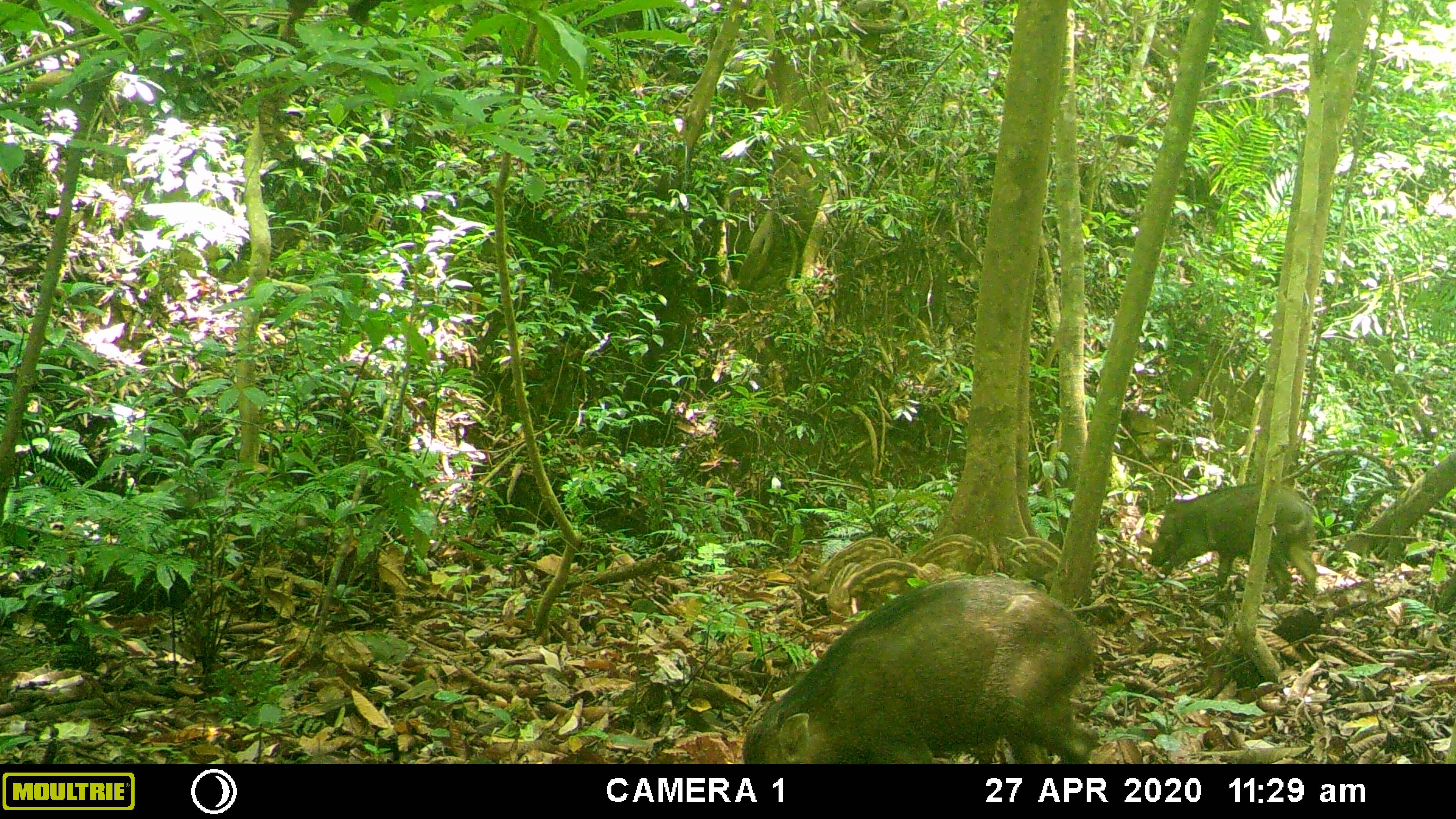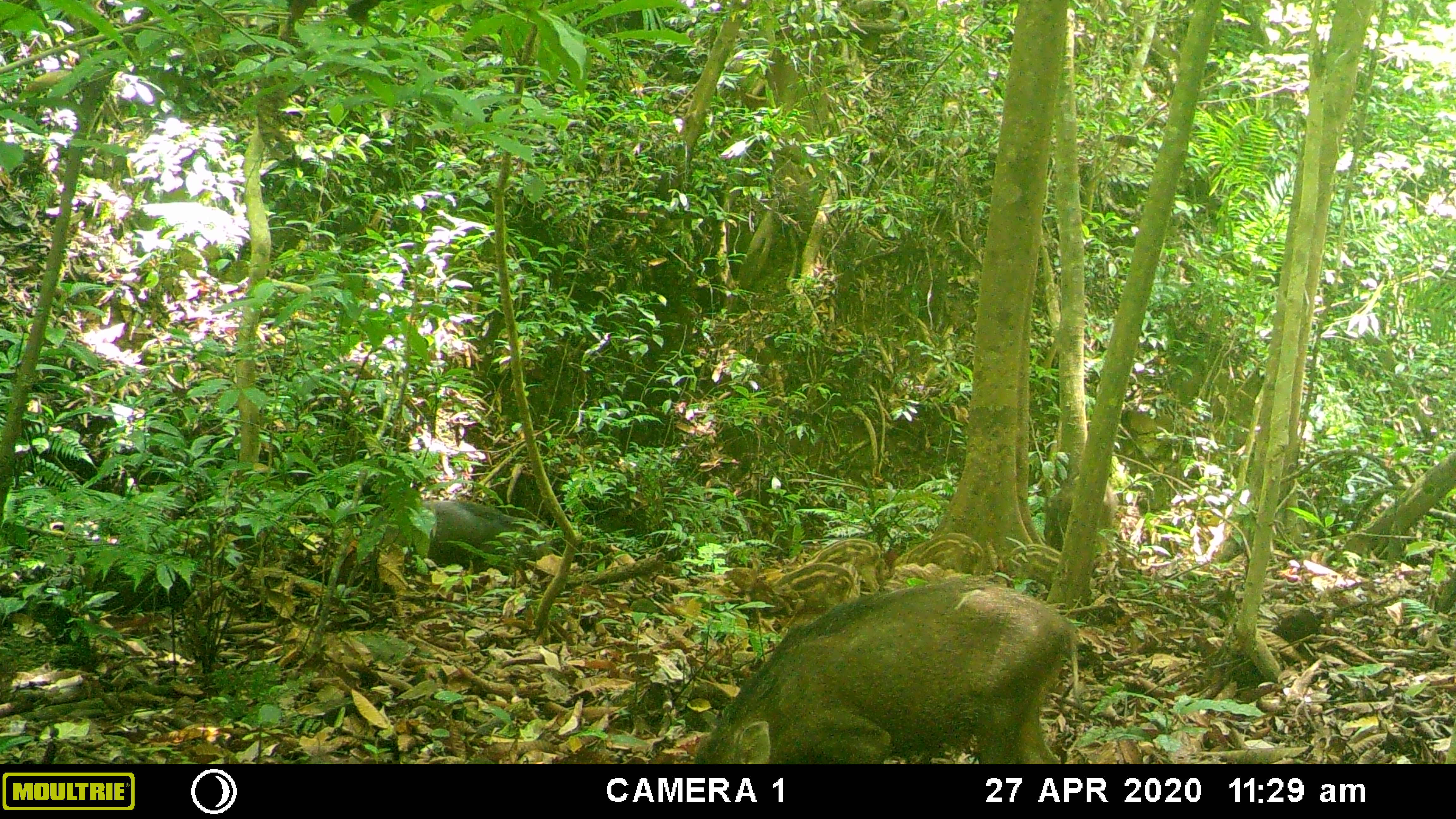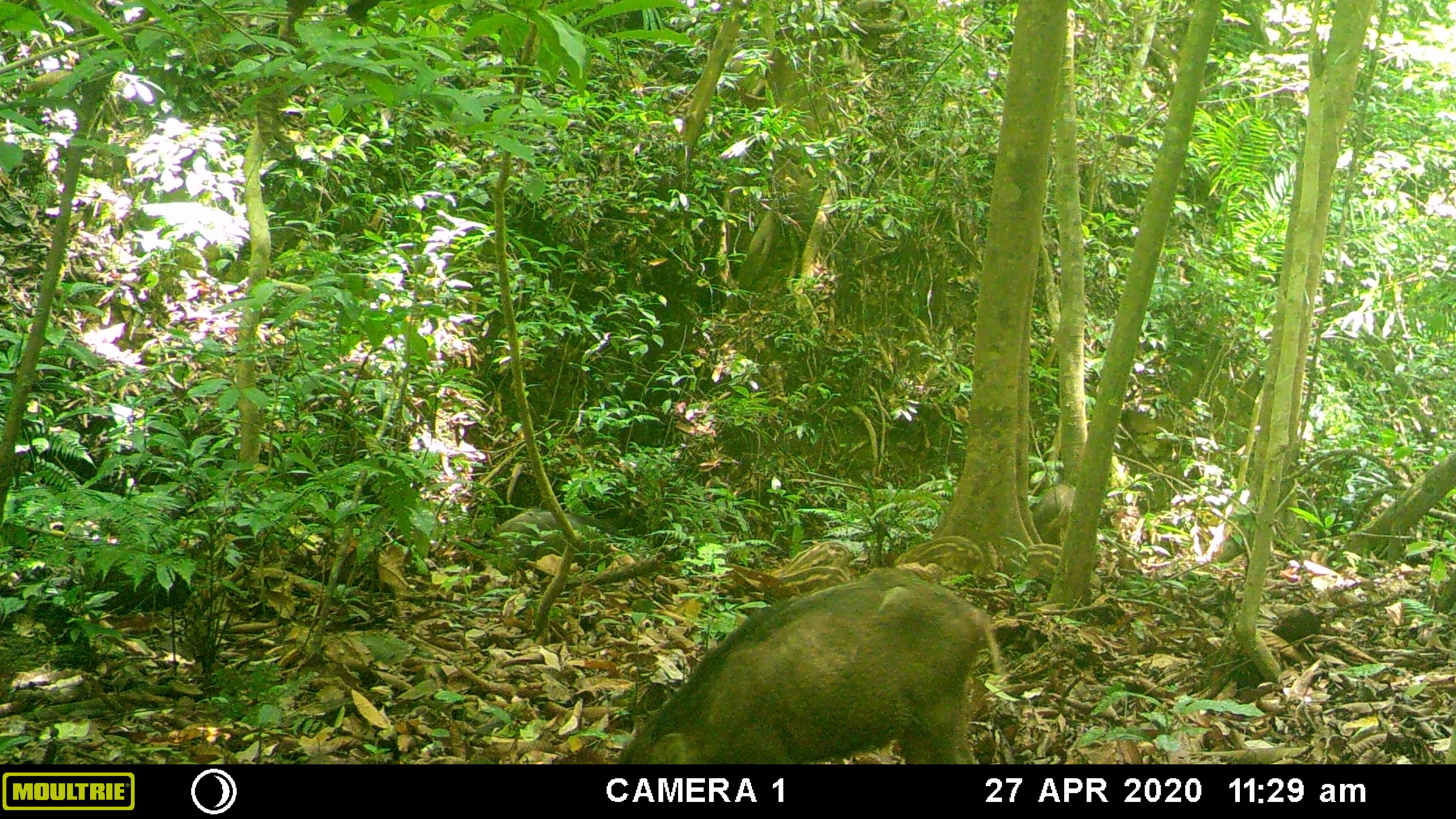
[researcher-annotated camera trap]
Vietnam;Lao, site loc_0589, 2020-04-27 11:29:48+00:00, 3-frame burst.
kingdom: Animalia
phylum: Chordata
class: Mammalia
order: Artiodactyla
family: Suidae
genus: Sus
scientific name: Sus scrofa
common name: eurasian wild pig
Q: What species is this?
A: Eurasian wild pig (Sus scrofa).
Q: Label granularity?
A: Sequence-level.